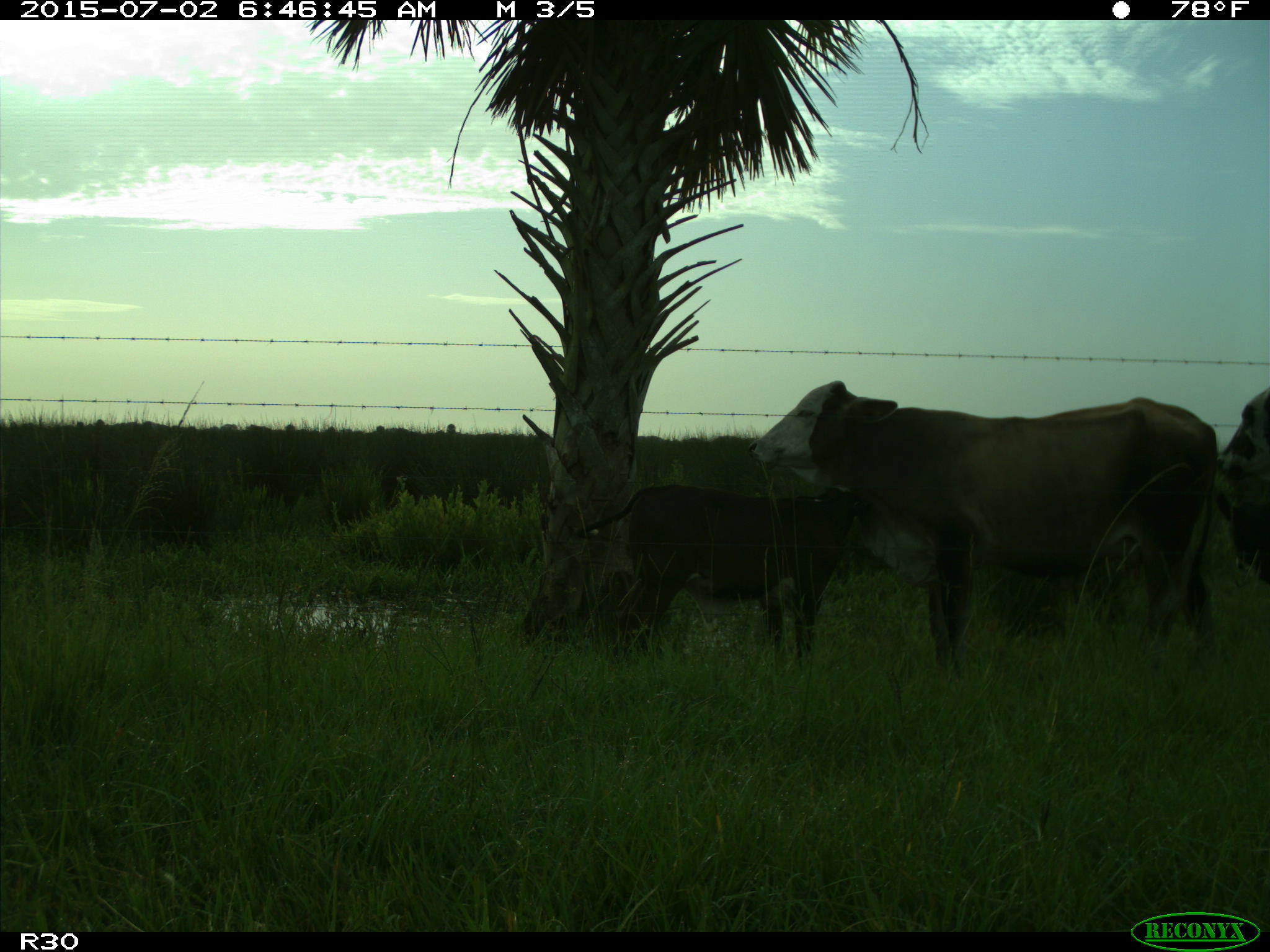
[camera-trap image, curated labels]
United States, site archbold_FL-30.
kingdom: Animalia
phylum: Chordata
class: Mammalia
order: Artiodactyla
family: Bovidae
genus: Bos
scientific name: Bos taurus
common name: domestic cow